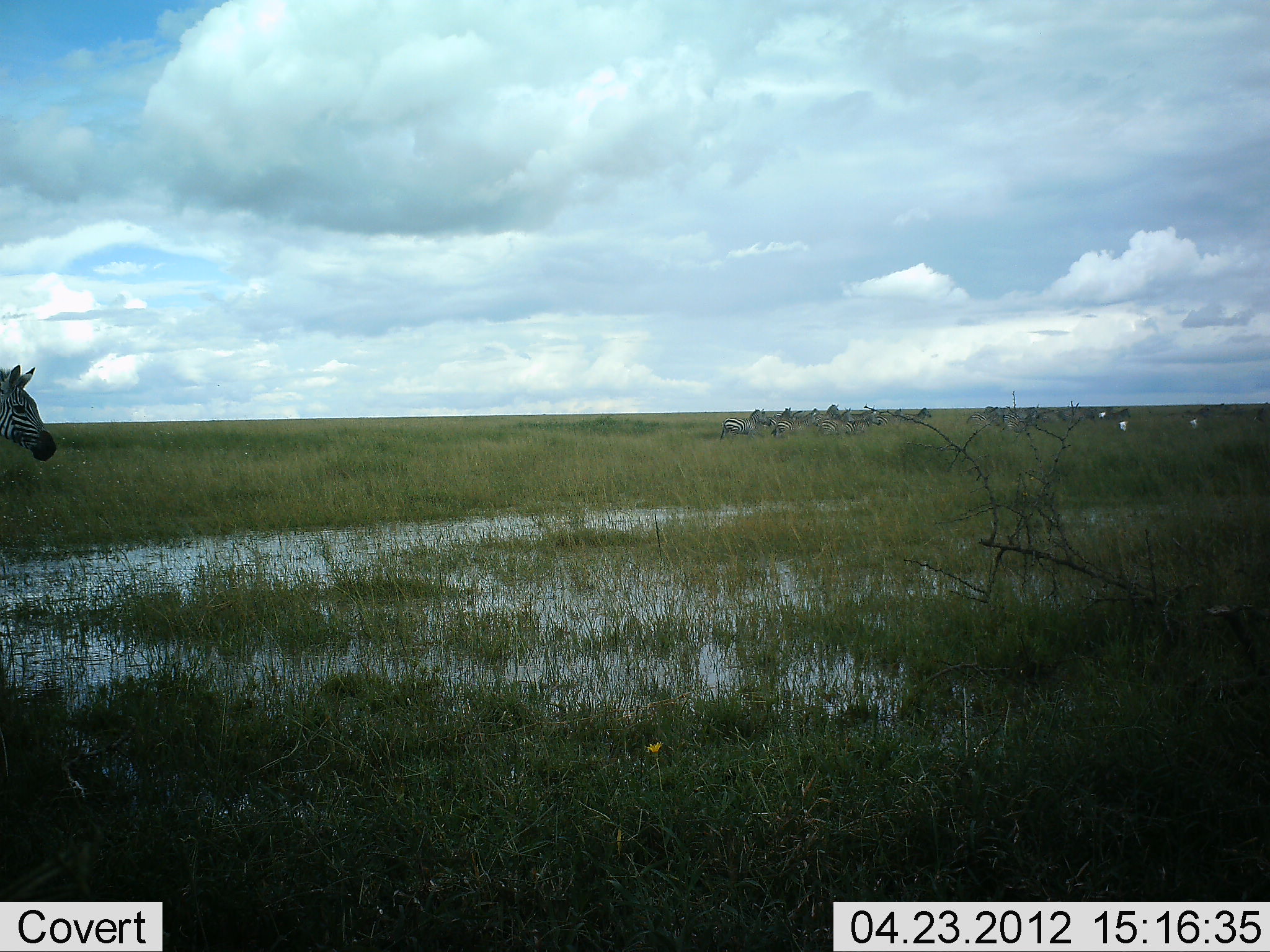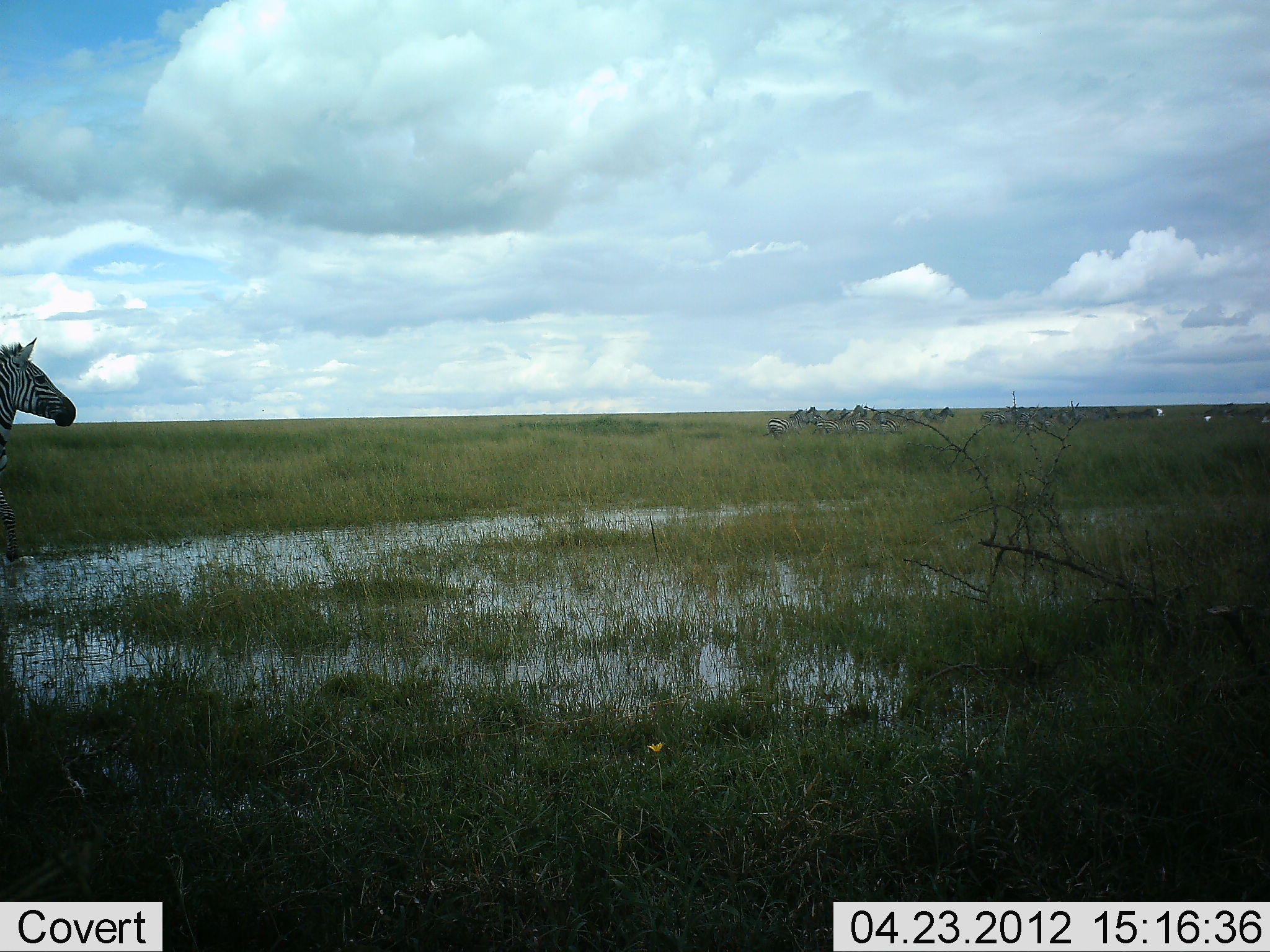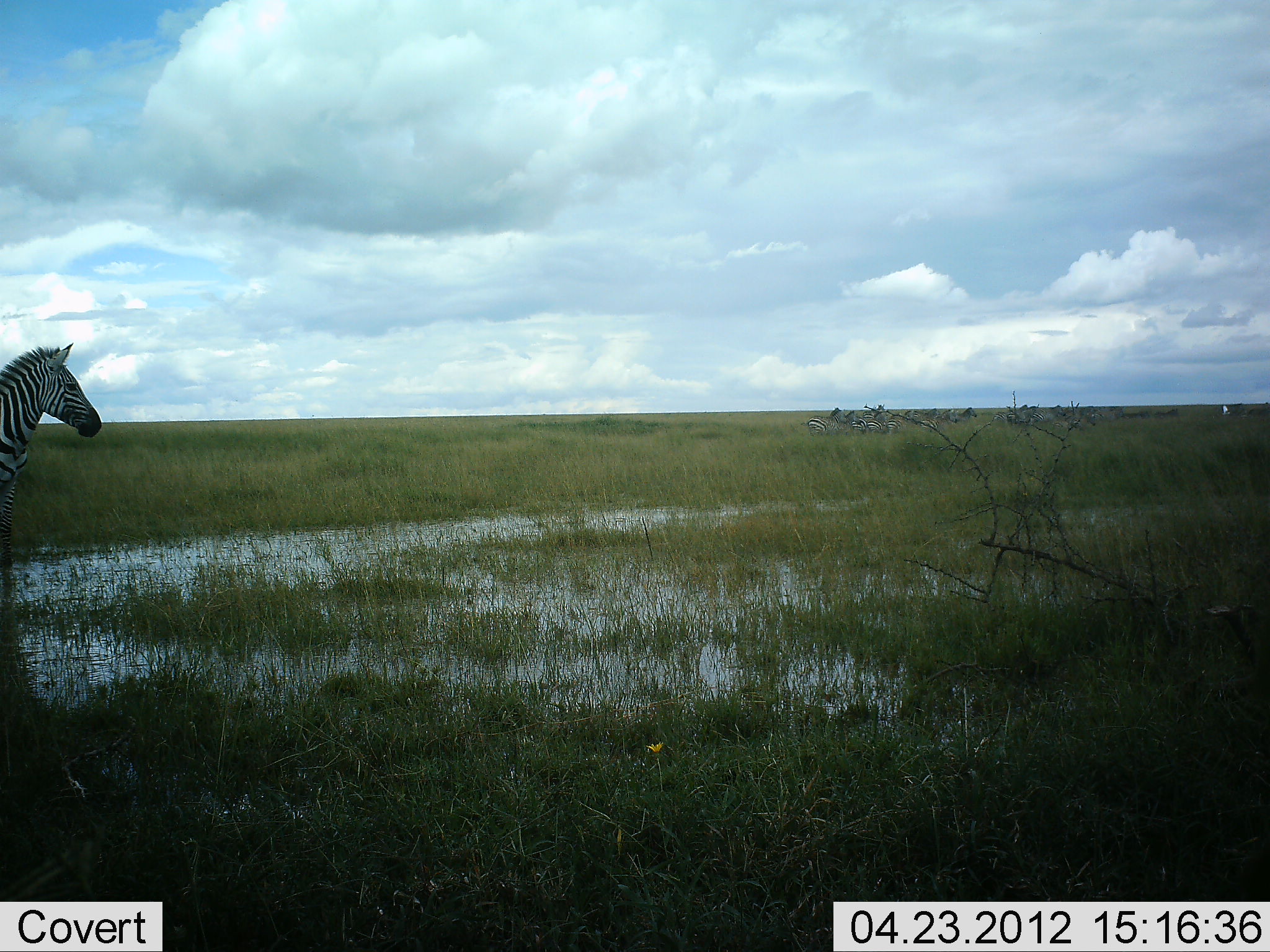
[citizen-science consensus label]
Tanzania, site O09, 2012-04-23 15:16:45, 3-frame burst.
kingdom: Animalia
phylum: Chordata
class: Mammalia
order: Perissodactyla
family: Equidae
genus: Equus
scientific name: Equus quagga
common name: plains zebra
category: zebra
Zebra (plains zebra) (Equus quagga), count 11-50. Behavior (volunteer vote fractions): standing 18%, resting 0%, moving 94%, interacting 0%. Young present (vote fraction): 0%. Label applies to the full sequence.